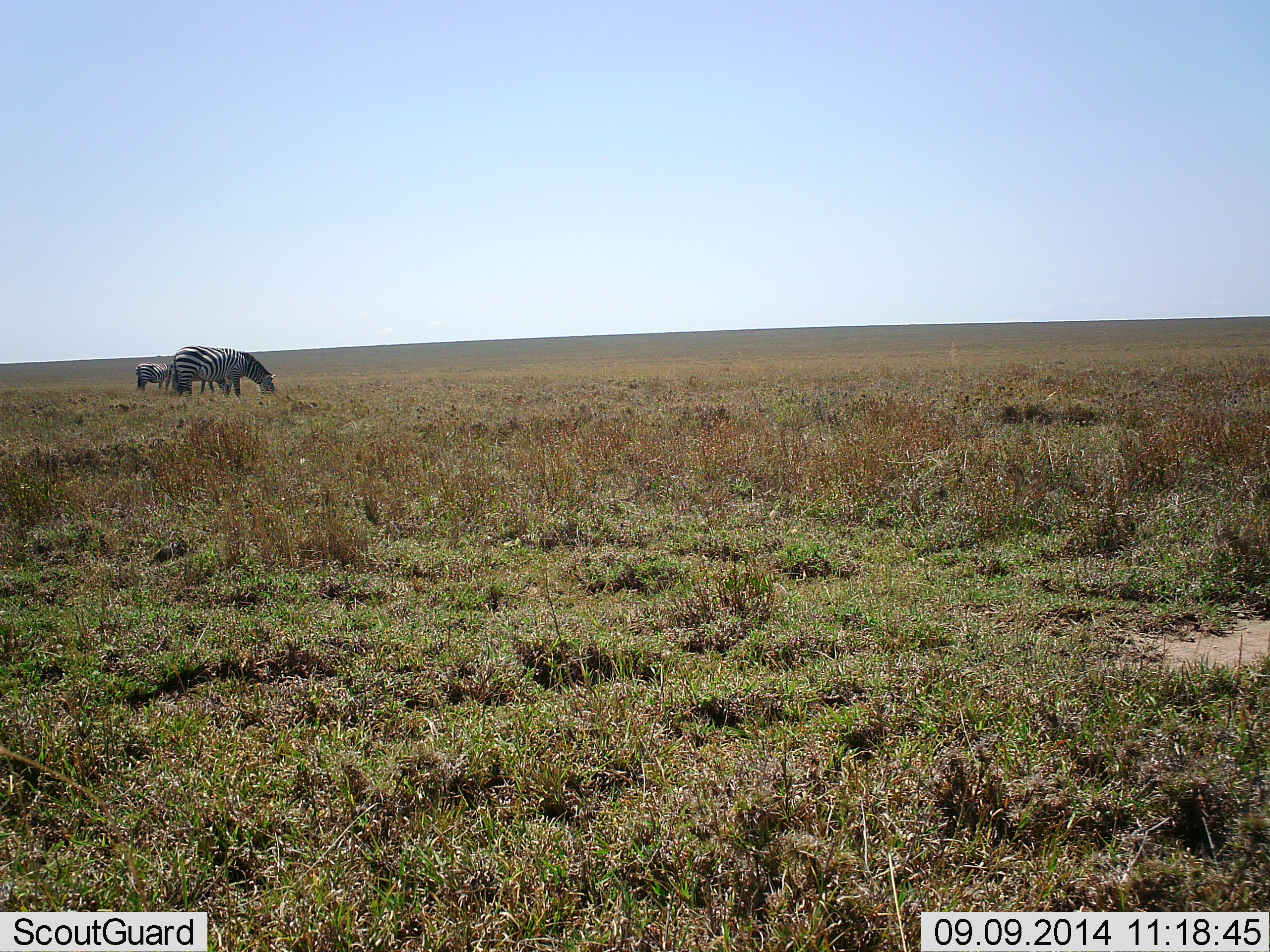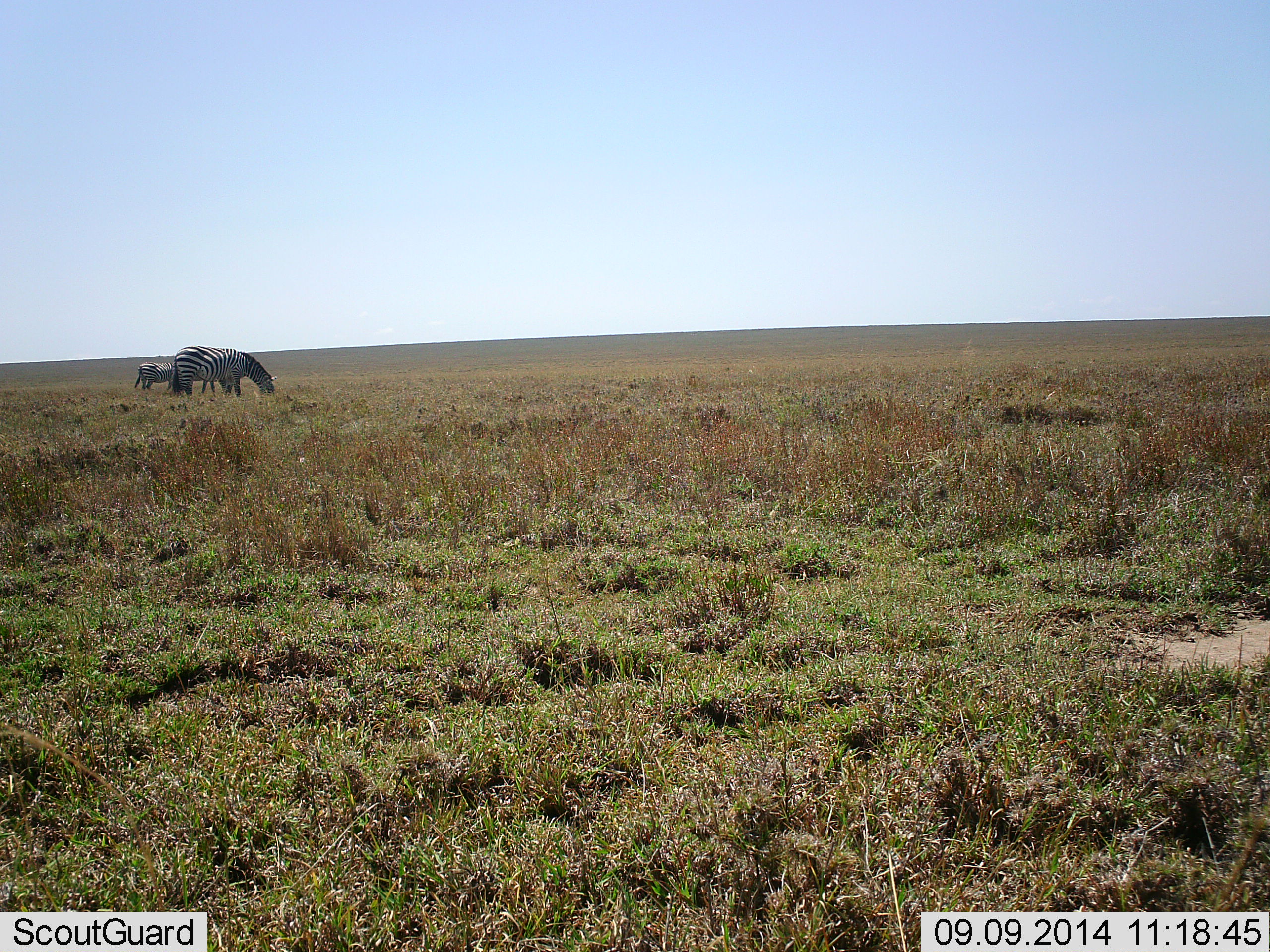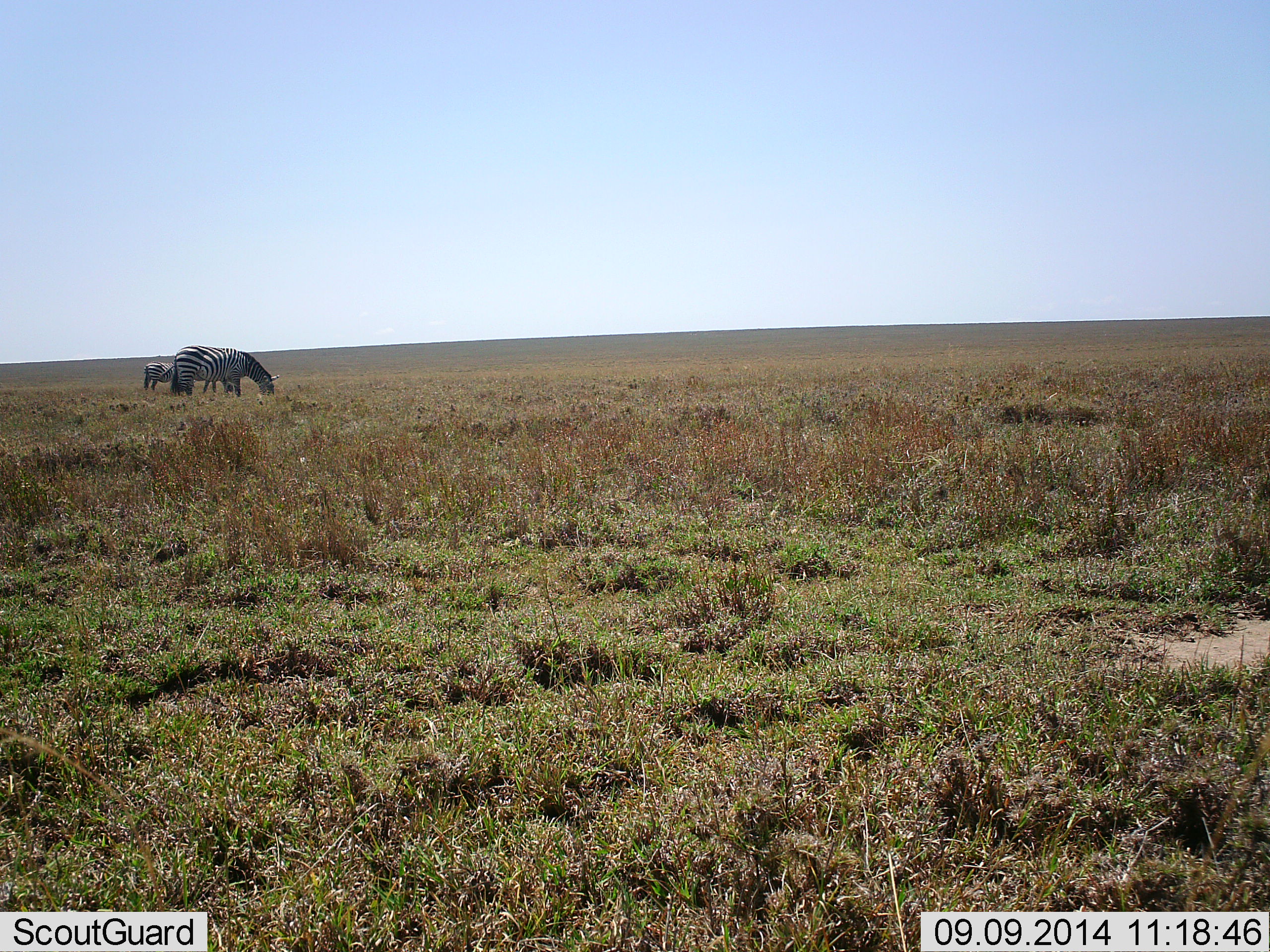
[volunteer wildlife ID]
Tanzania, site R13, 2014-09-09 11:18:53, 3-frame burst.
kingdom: Animalia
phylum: Chordata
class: Mammalia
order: Perissodactyla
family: Equidae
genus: Equus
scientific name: Equus quagga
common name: plains zebra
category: zebra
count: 3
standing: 30%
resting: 0%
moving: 10%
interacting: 0%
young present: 20%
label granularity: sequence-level